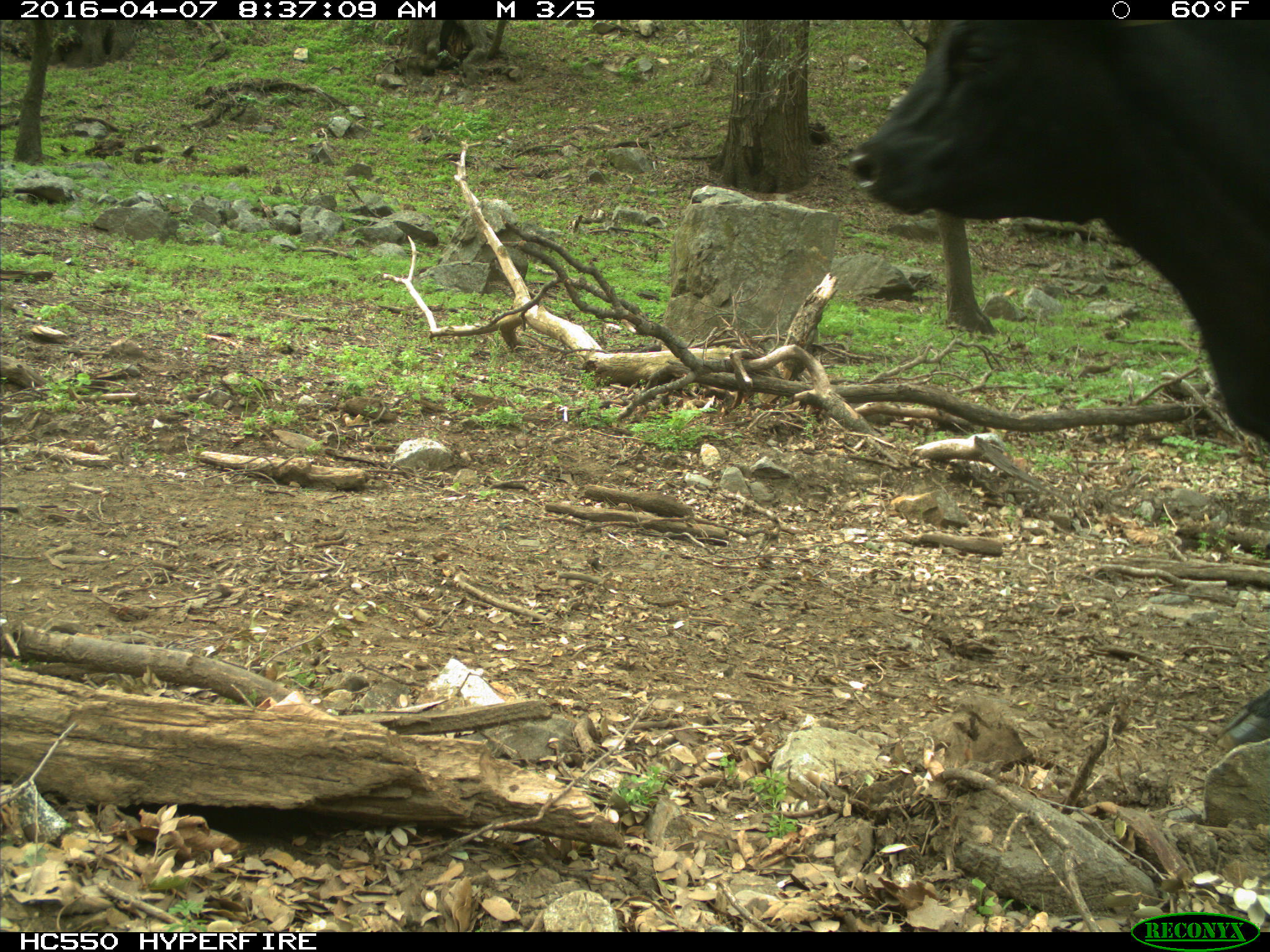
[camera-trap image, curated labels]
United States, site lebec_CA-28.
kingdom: Animalia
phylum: Chordata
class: Mammalia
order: Artiodactyla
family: Bovidae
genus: Bos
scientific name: Bos taurus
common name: domestic cow